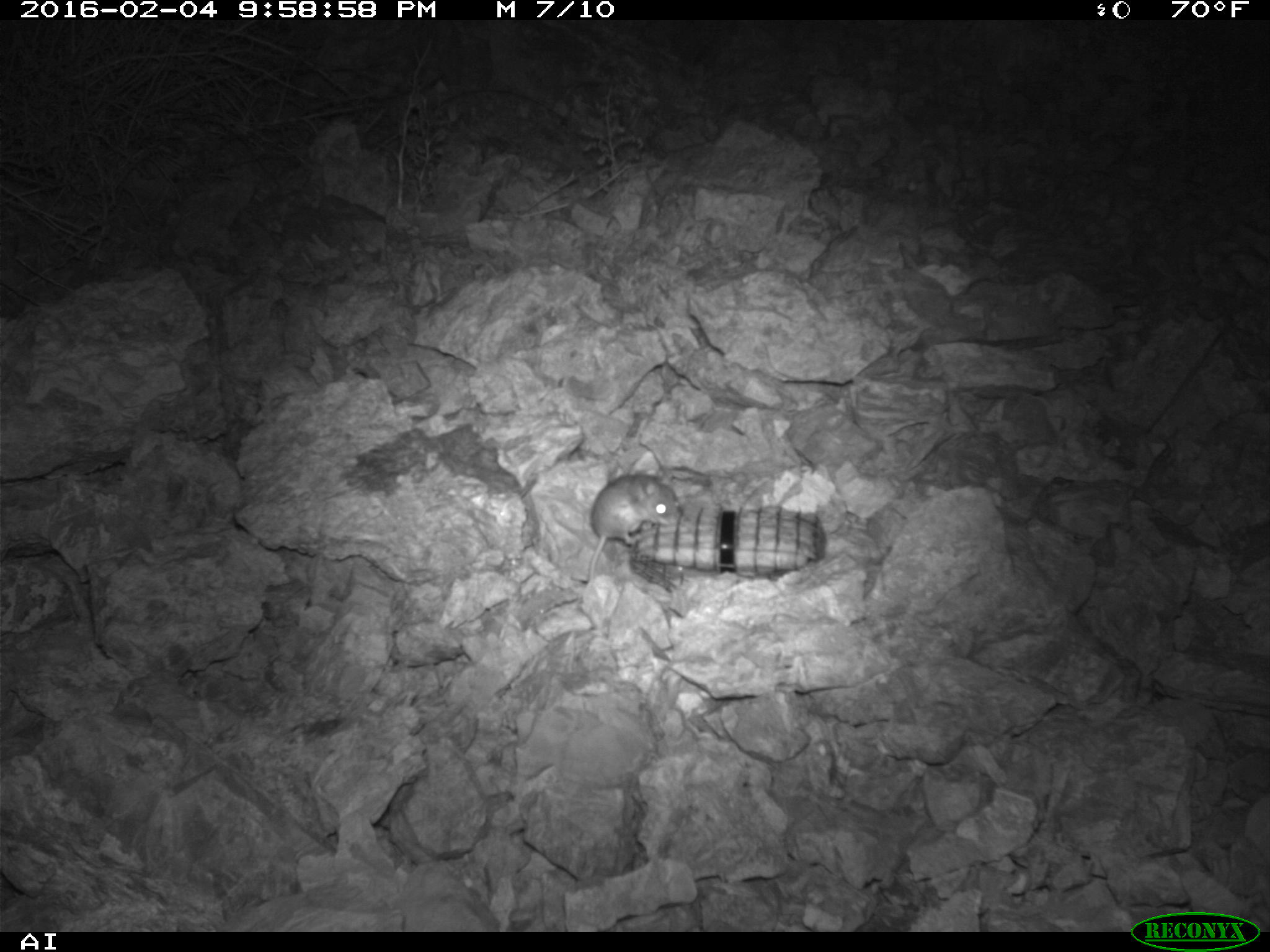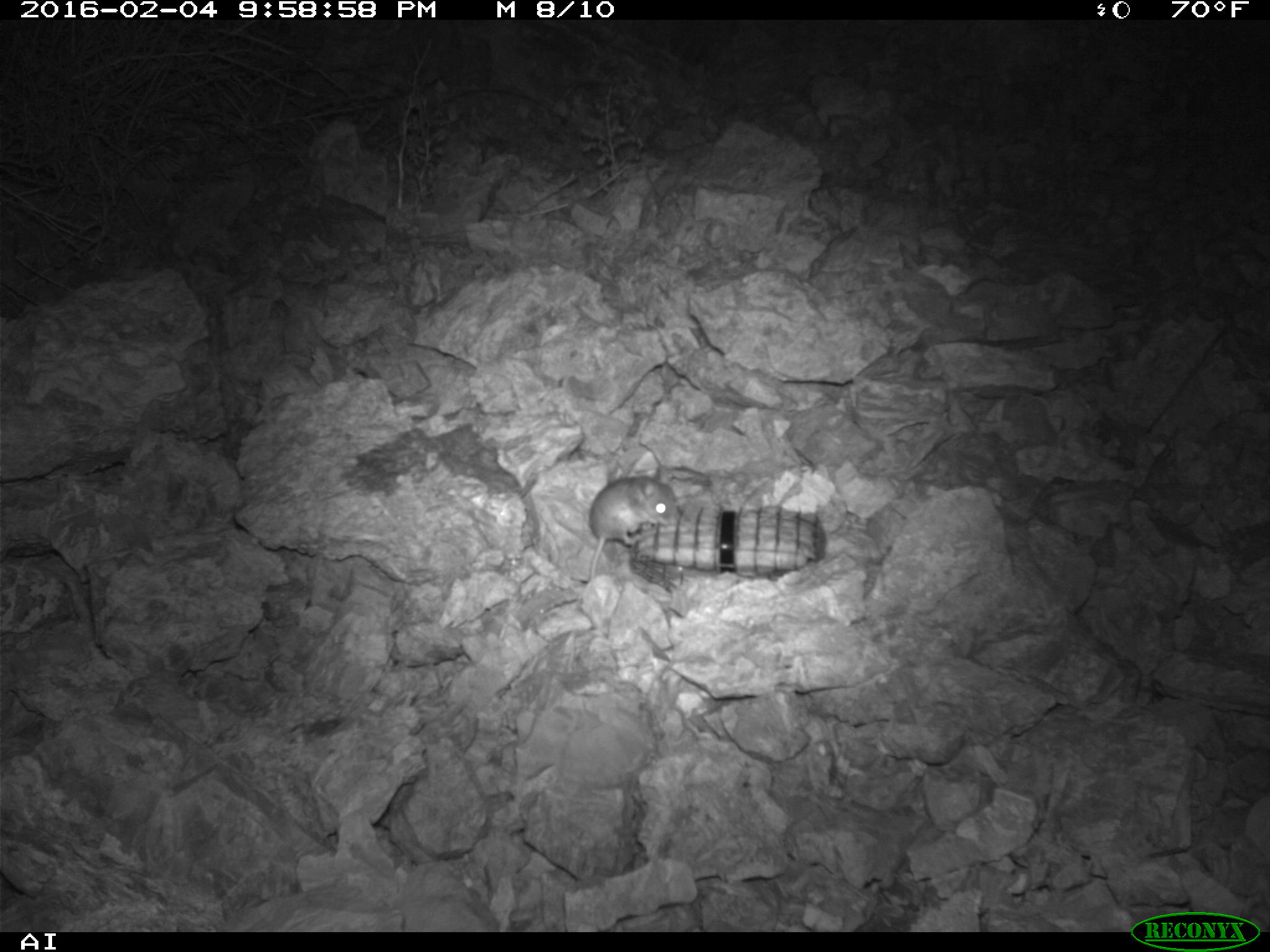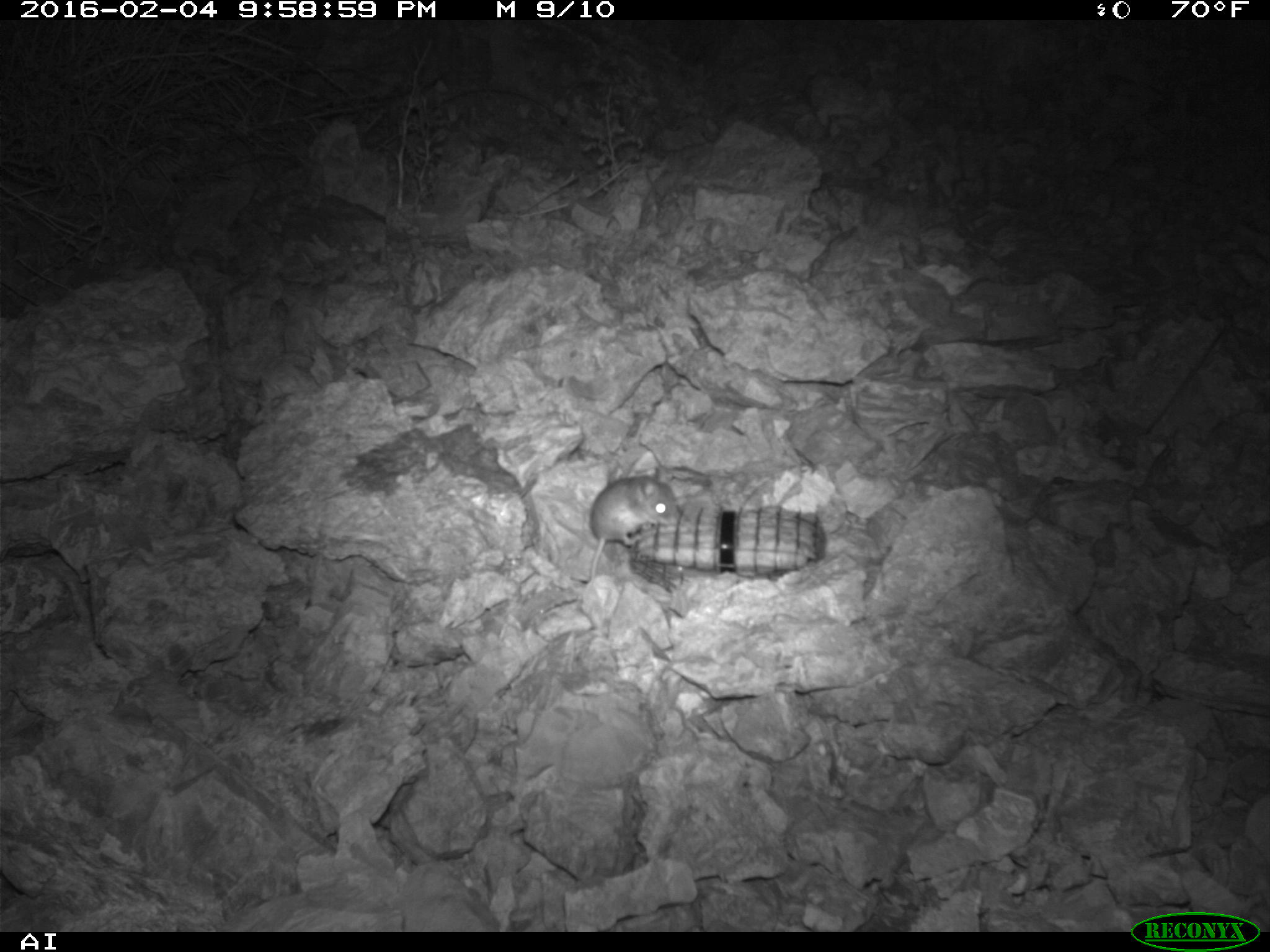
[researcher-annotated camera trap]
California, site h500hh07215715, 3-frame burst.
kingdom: Animalia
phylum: Chordata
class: Mammalia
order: Rodentia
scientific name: Rodentia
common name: rodent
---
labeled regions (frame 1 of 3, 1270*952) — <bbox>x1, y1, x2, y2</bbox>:
rodent: <bbox>586, 472, 683, 583</bbox>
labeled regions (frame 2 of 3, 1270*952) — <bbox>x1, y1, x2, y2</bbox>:
rodent: <bbox>586, 472, 682, 583</bbox>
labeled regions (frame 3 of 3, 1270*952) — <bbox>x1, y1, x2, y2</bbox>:
rodent: <bbox>586, 472, 682, 583</bbox>